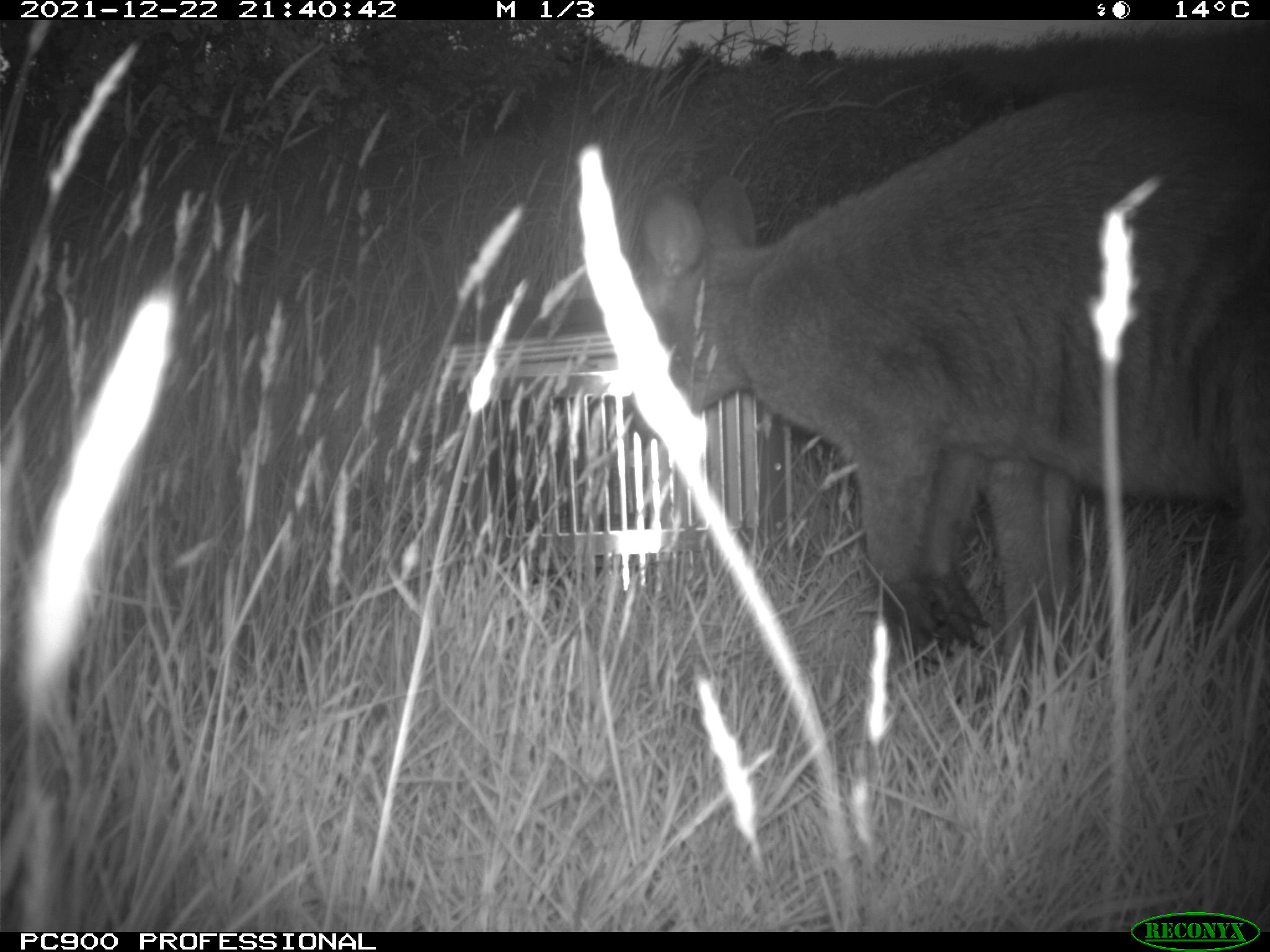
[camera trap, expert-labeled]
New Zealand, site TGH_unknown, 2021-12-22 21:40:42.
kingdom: Animalia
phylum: Chordata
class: Mammalia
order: Diprotodontia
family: Macropodidae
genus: Notamacropus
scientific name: Notamacropus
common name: wallaby